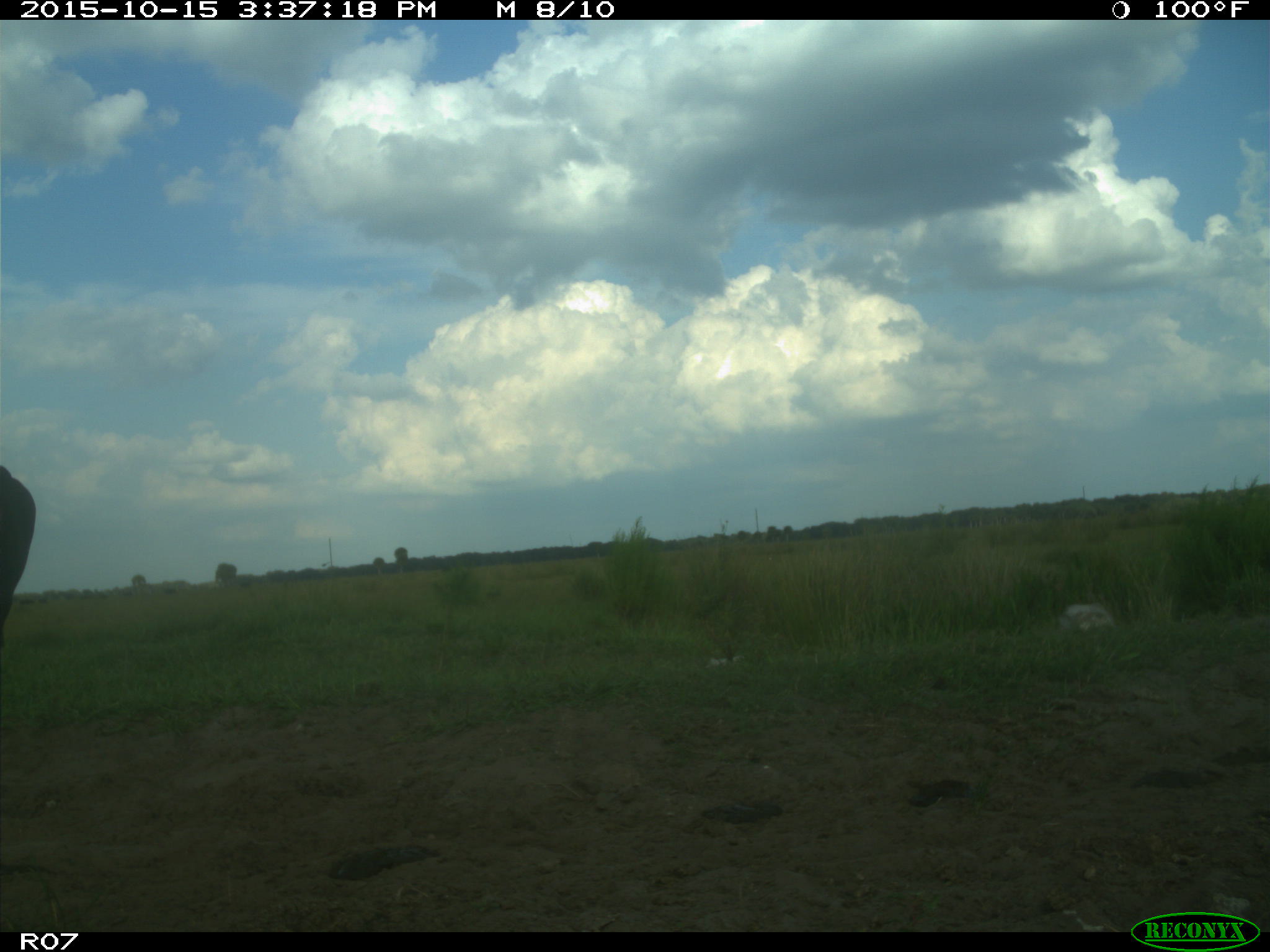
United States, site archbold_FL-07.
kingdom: Animalia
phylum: Chordata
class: Mammalia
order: Artiodactyla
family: Bovidae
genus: Bos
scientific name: Bos taurus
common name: domestic cow